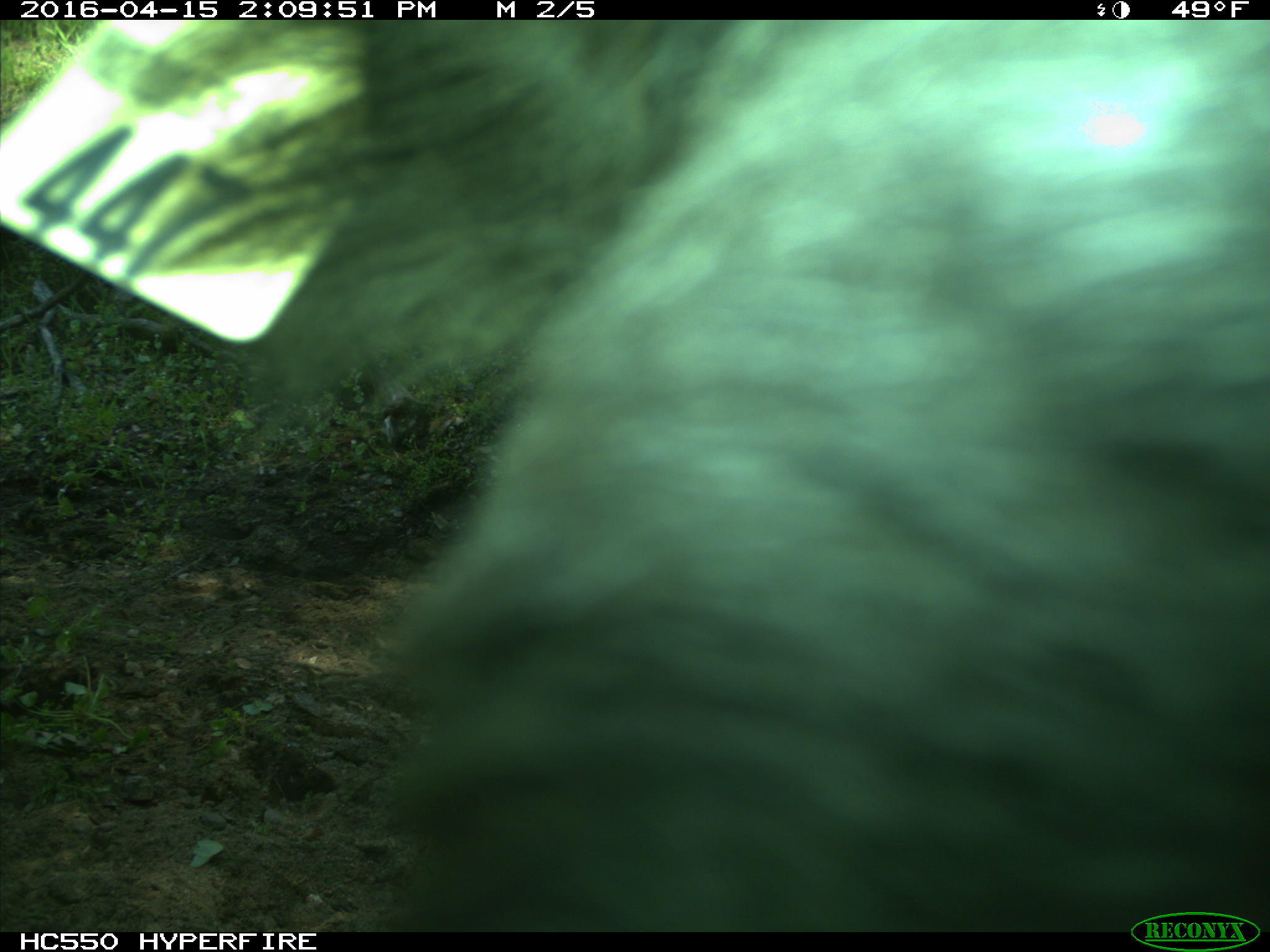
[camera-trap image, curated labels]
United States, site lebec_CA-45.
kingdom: Animalia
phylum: Chordata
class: Mammalia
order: Artiodactyla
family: Bovidae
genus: Bos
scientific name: Bos taurus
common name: domestic cow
Bos taurus (domestic cow).